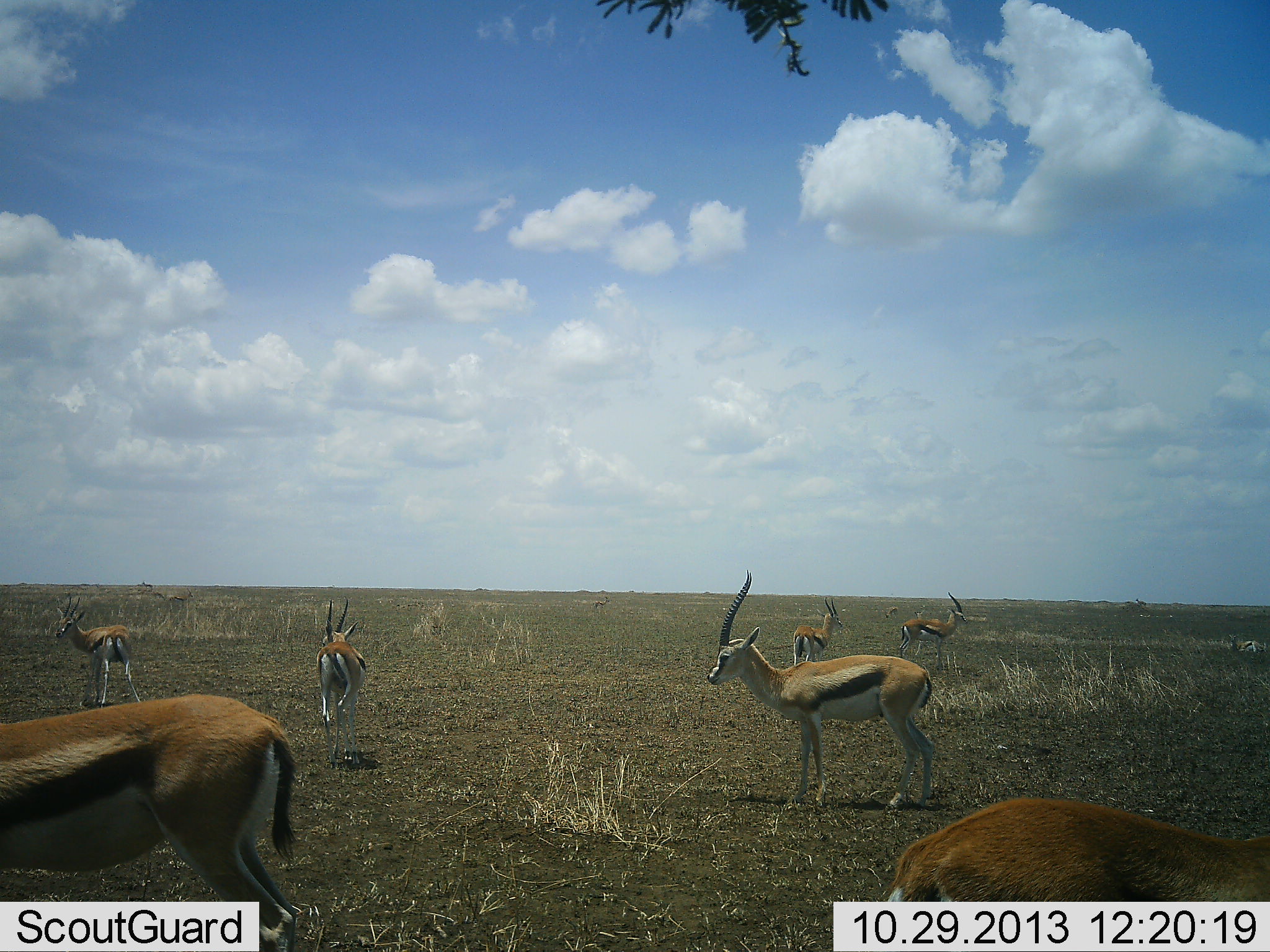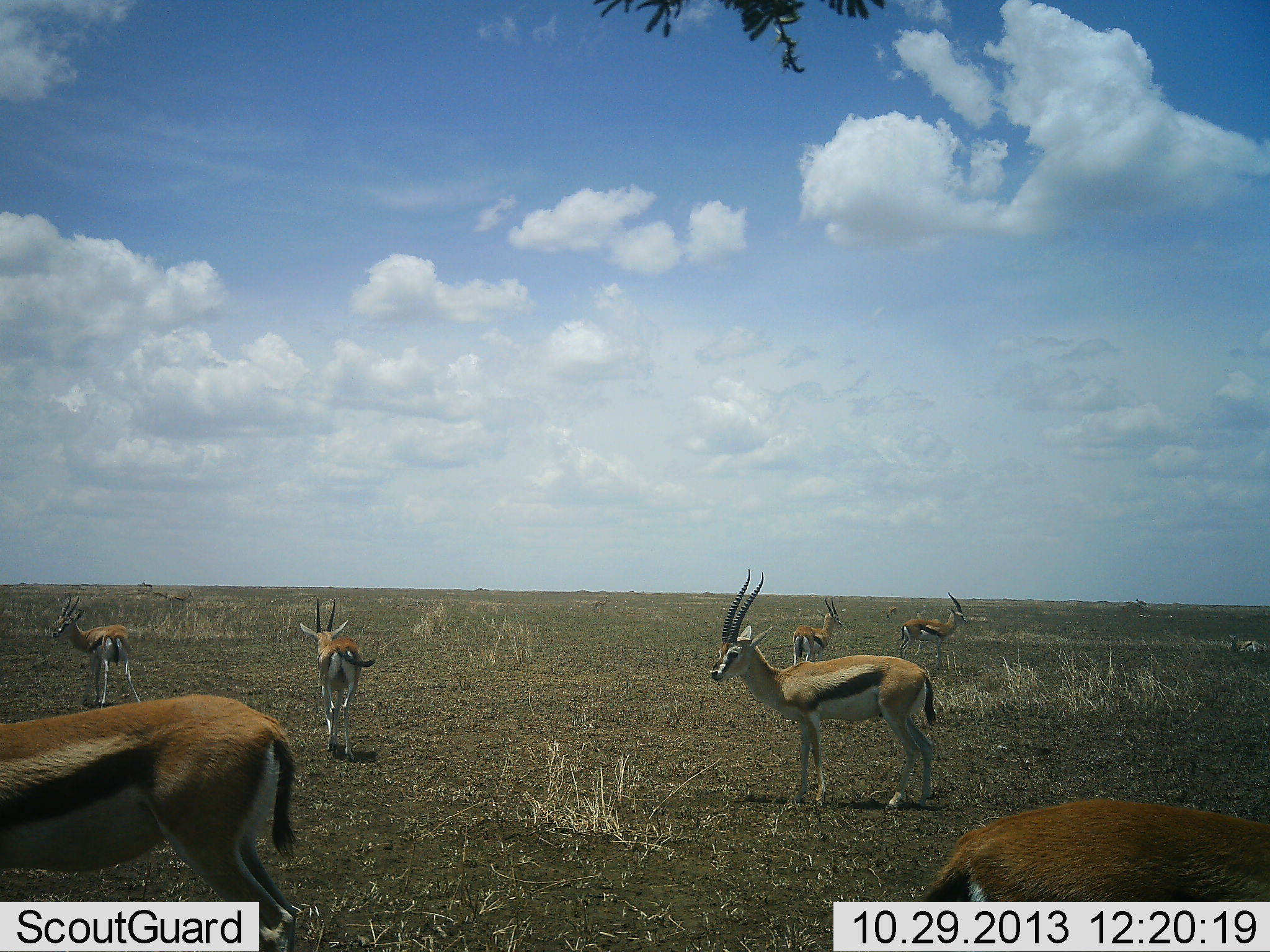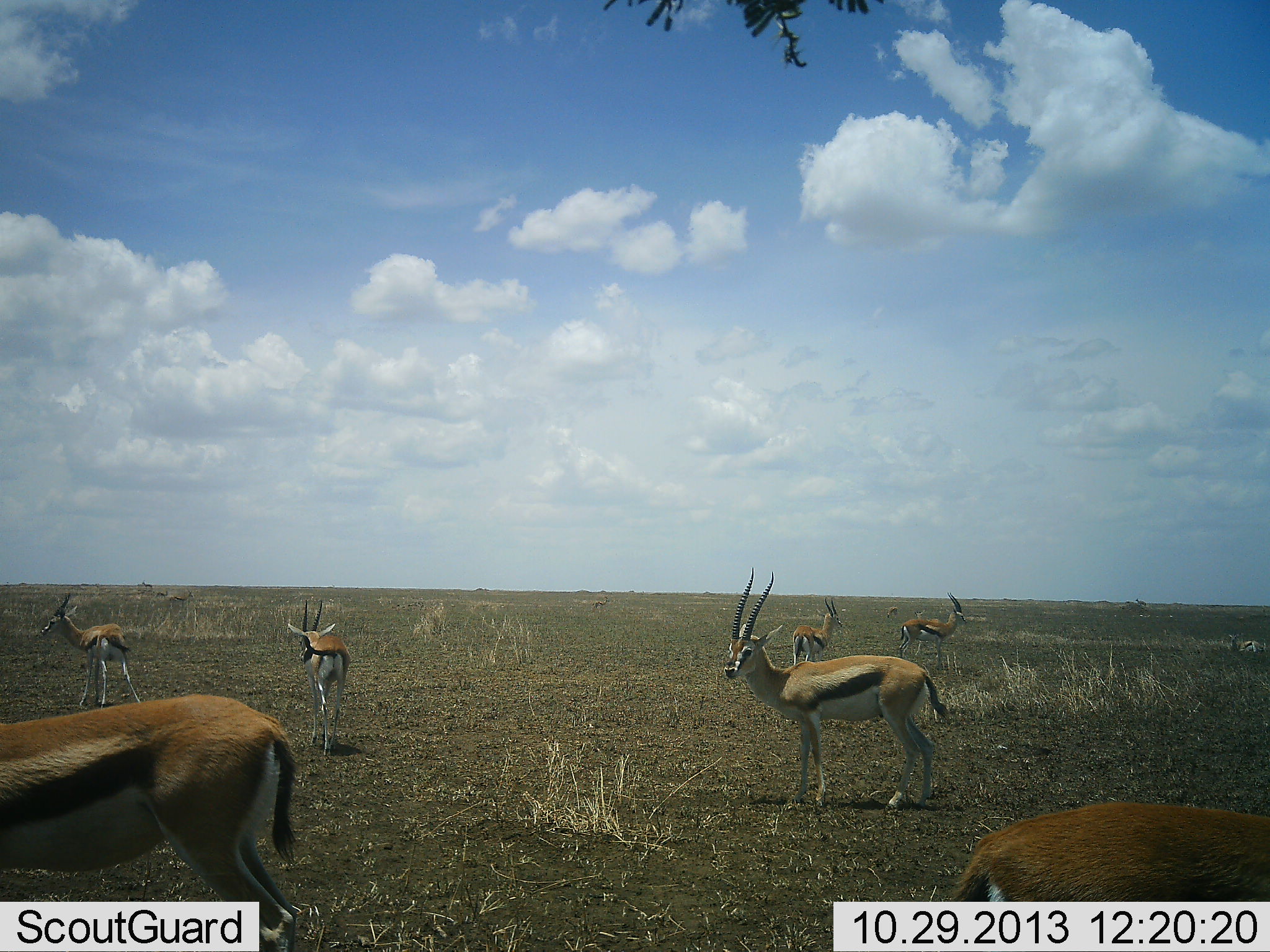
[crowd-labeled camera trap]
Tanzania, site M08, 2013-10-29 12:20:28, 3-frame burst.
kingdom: Animalia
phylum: Chordata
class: Mammalia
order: Artiodactyla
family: Bovidae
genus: Eudorcas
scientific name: Eudorcas thomsonii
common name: thomson's gazelle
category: gazellethomsons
Gazellethomsons (thomson's gazelle) (Eudorcas thomsonii), count 7. Behavior (volunteer vote fractions): standing 96%, resting 4%, moving 36%, interacting 4%. Young present (vote fraction): 0%. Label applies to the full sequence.